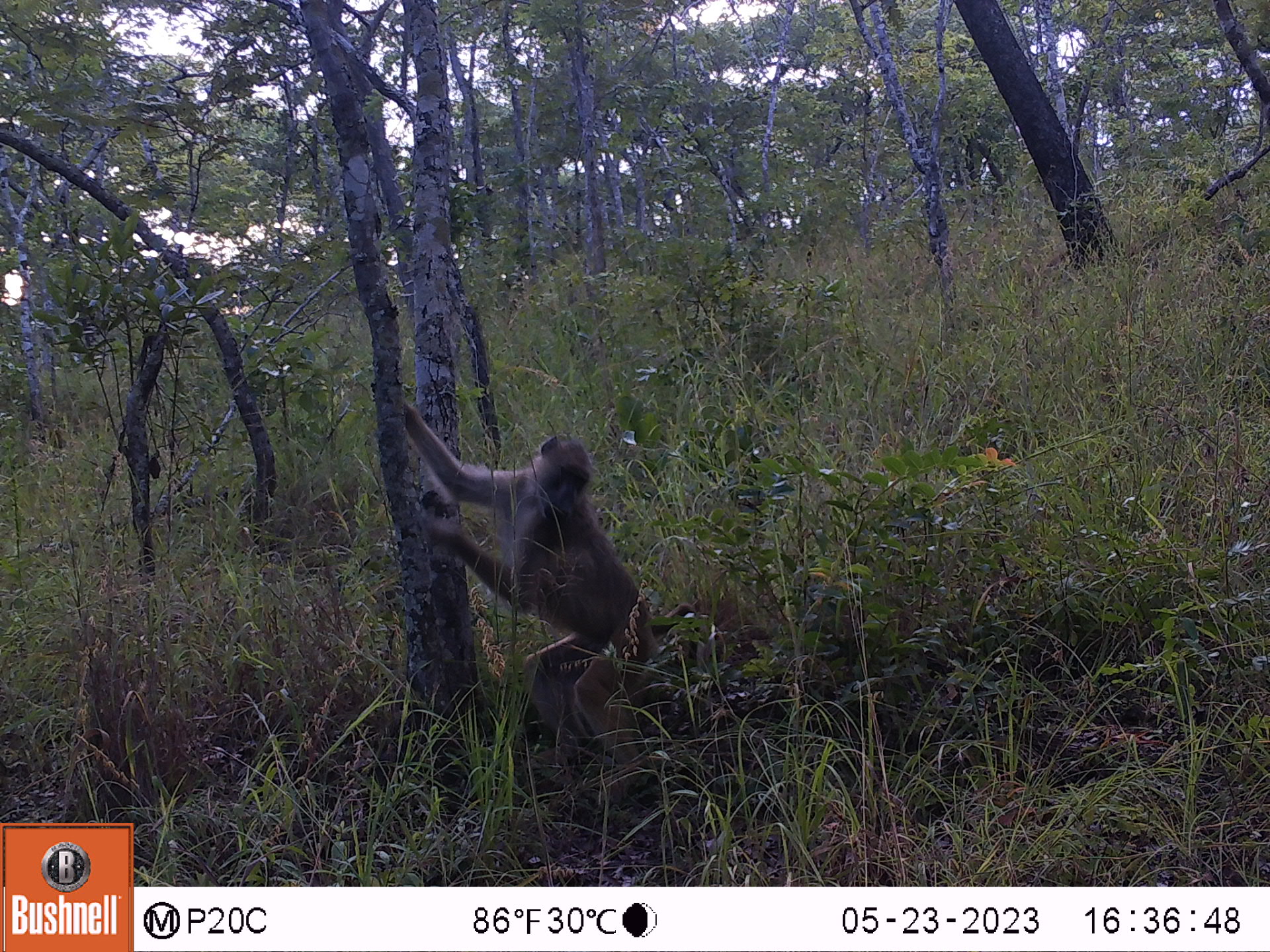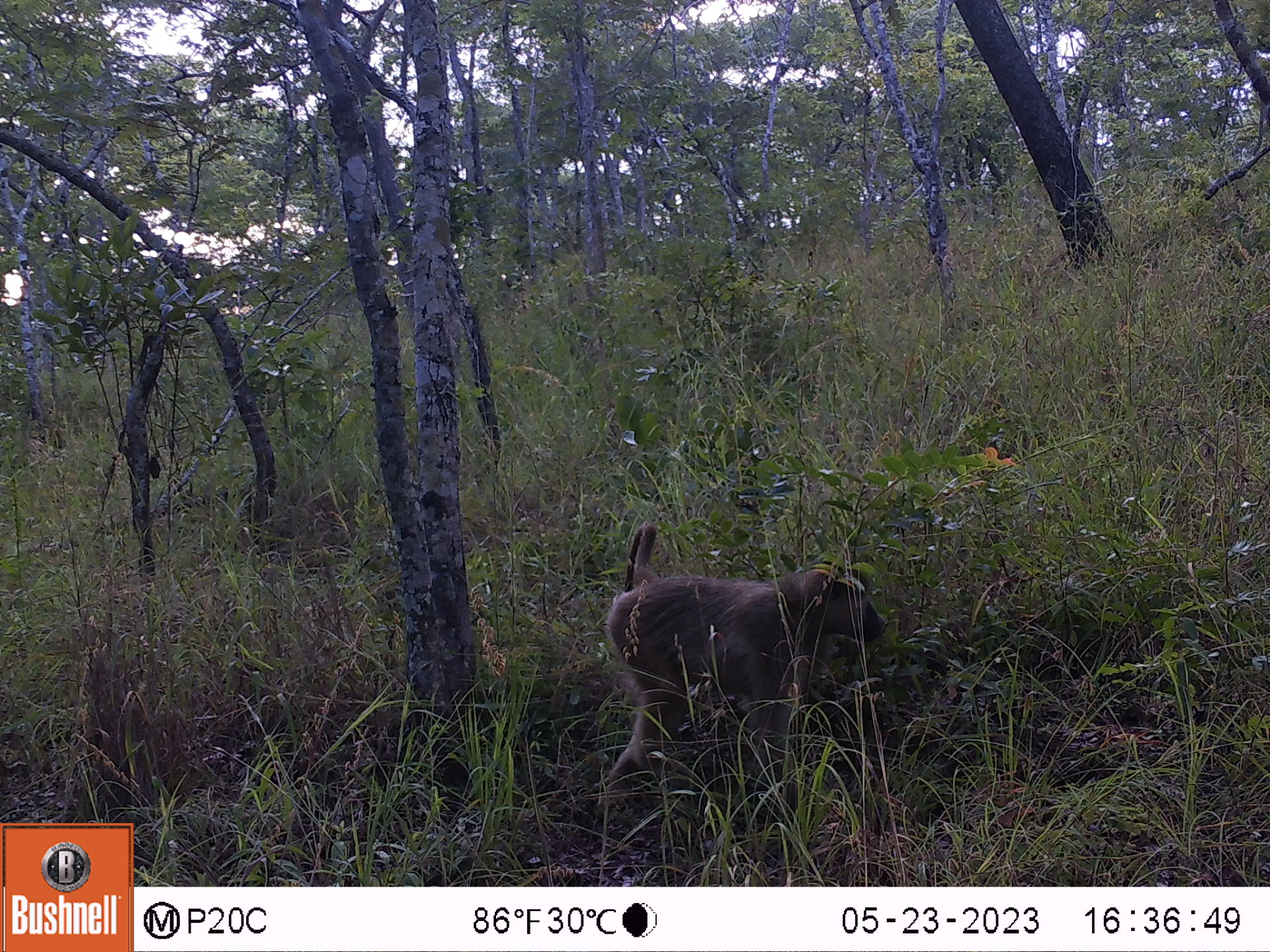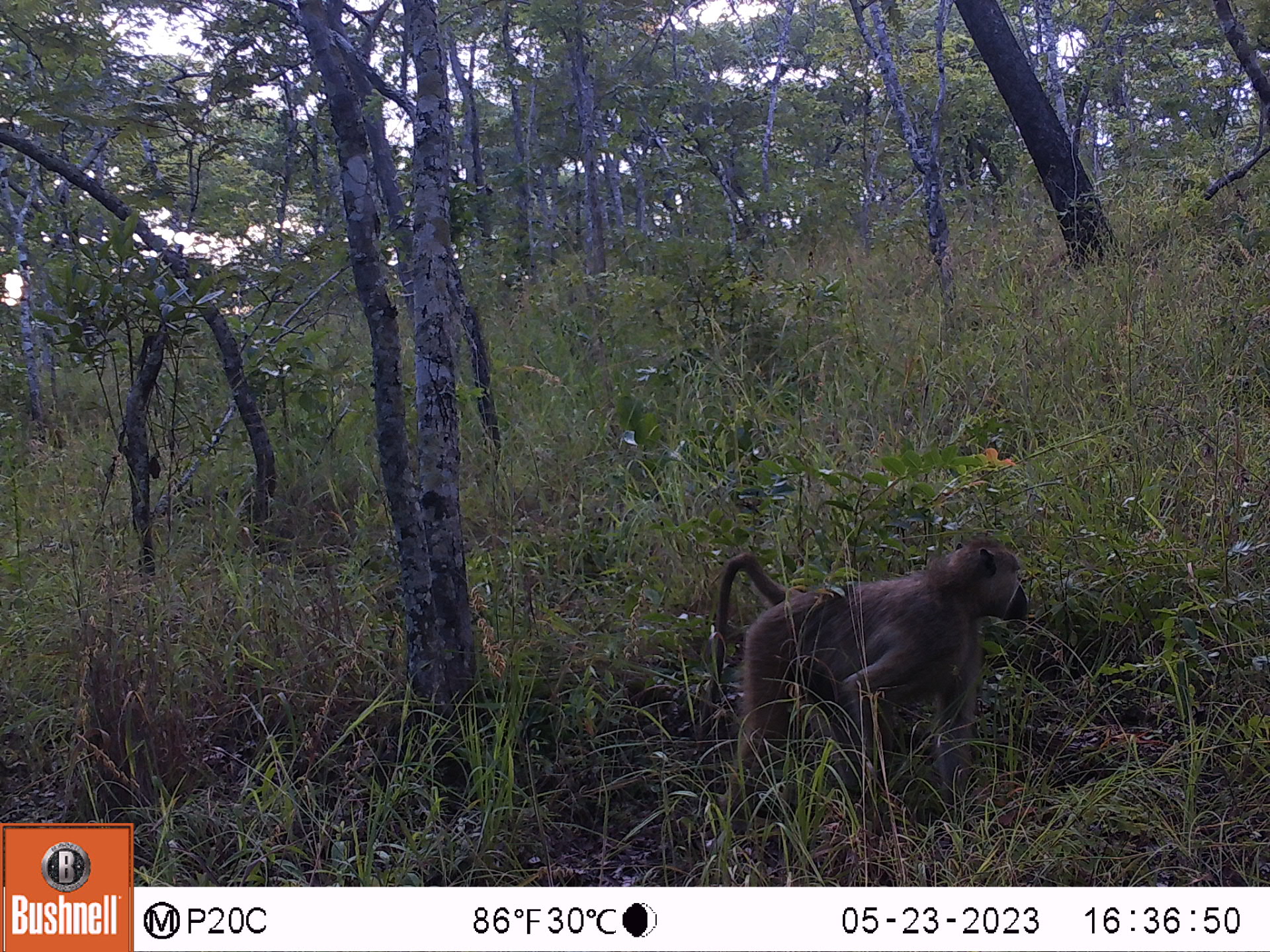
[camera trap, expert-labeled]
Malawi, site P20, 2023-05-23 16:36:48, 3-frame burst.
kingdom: Animalia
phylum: Chordata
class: Mammalia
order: Primates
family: Cercopithecidae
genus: Papio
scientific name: Papio cynocephalus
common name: yellow baboon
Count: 1.